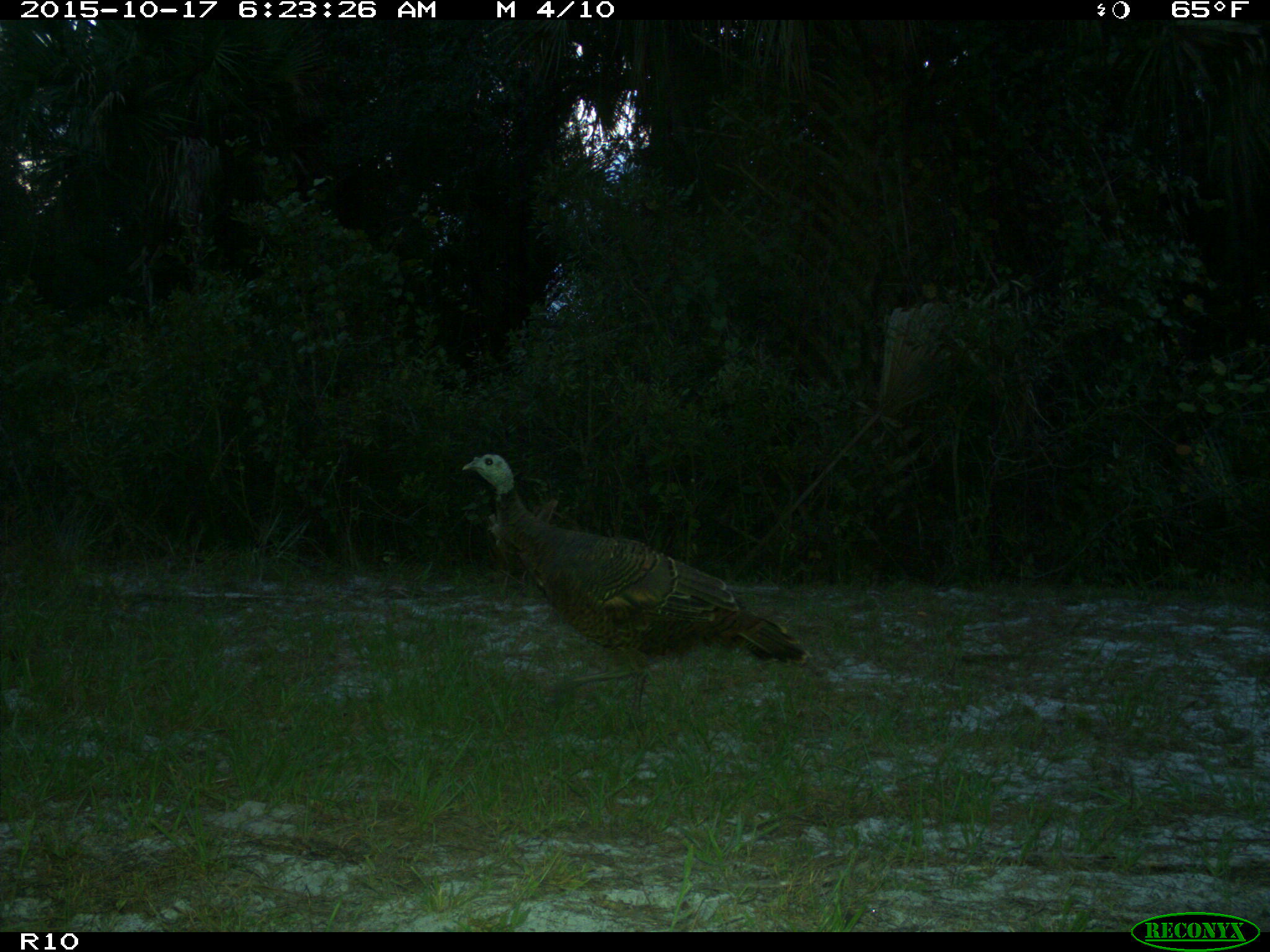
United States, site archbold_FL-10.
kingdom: Animalia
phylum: Chordata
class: Aves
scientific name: Aves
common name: birds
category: unidentified bird